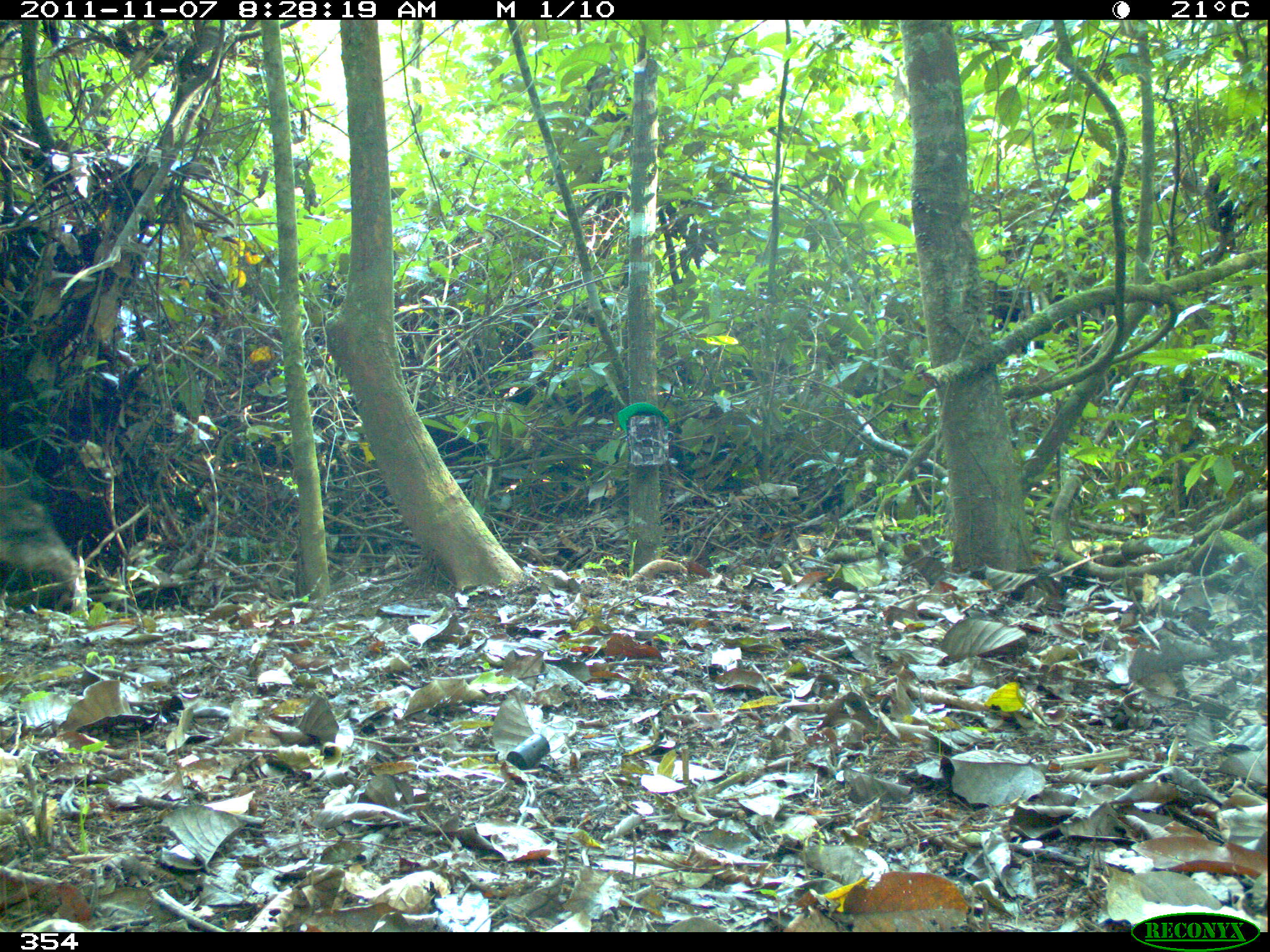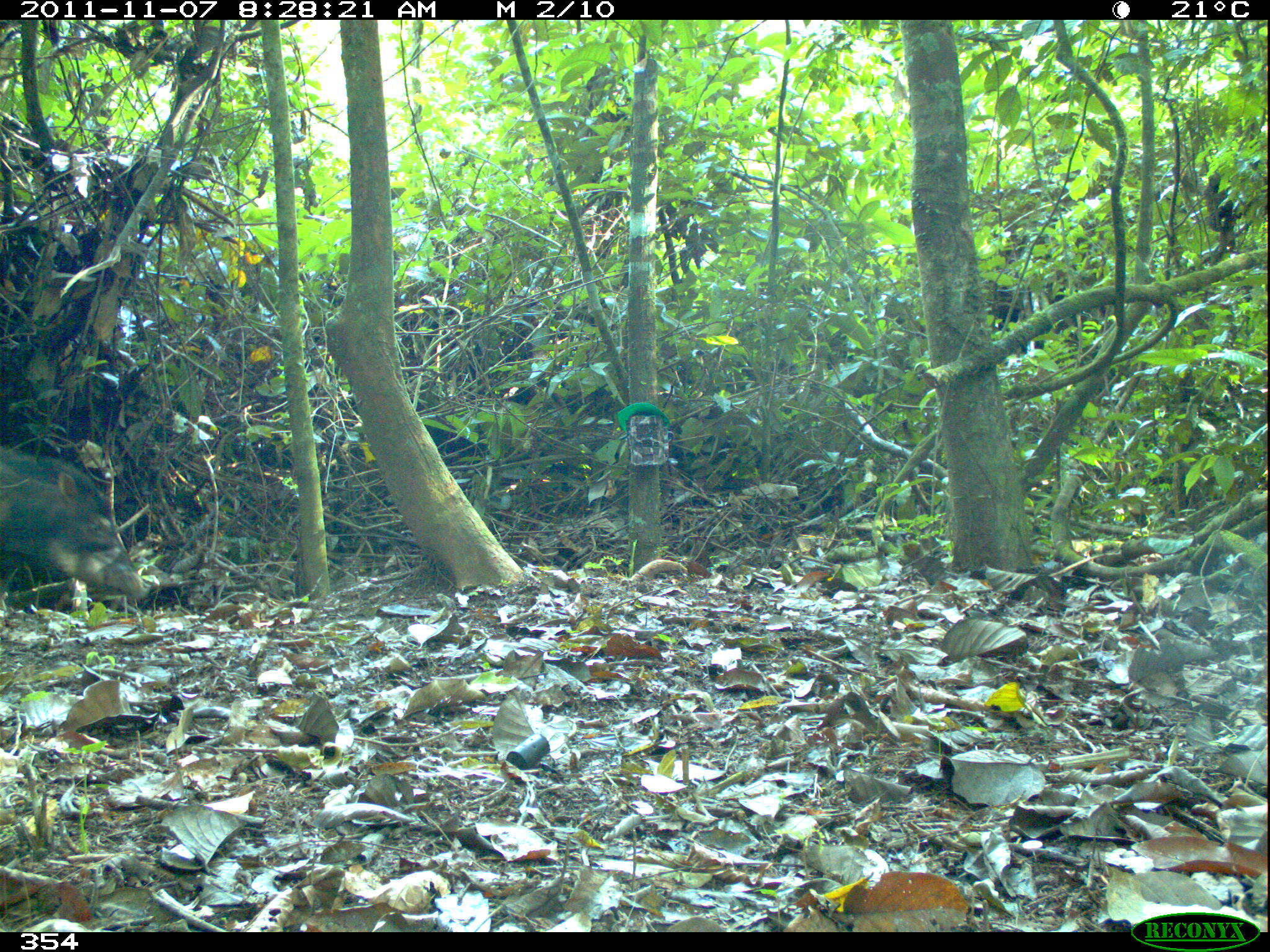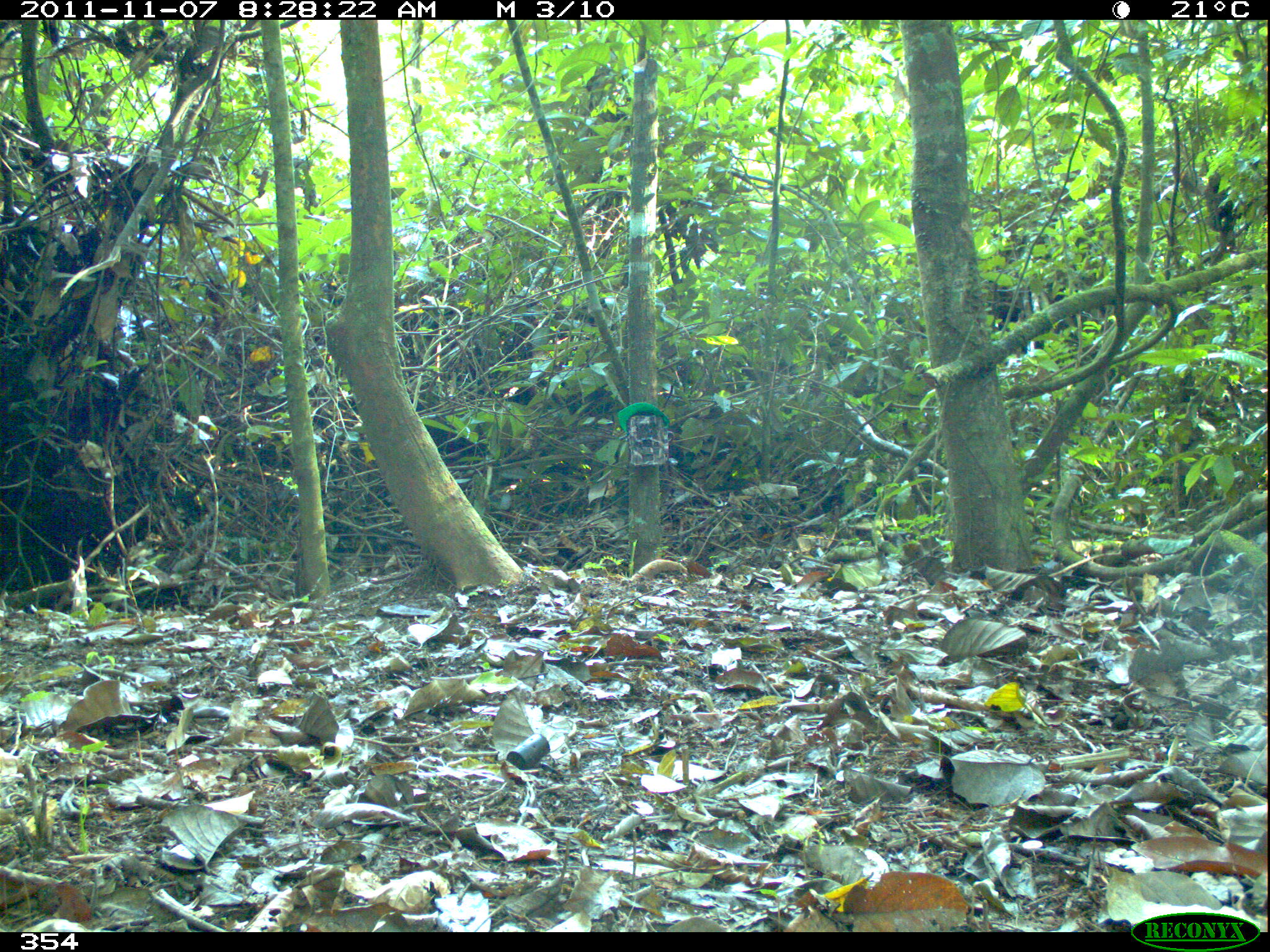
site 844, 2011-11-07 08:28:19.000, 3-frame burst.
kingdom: Animalia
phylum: Chordata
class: Mammalia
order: Artiodactyla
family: Tayassuidae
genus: Tayassu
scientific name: Tayassu pecari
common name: white-lipped peccary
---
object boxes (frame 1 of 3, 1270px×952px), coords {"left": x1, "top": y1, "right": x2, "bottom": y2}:
tayassu pecari: {"left": 0, "top": 448, "right": 79, "bottom": 603}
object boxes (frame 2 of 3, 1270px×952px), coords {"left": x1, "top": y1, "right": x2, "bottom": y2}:
tayassu pecari: {"left": 0, "top": 446, "right": 150, "bottom": 602}